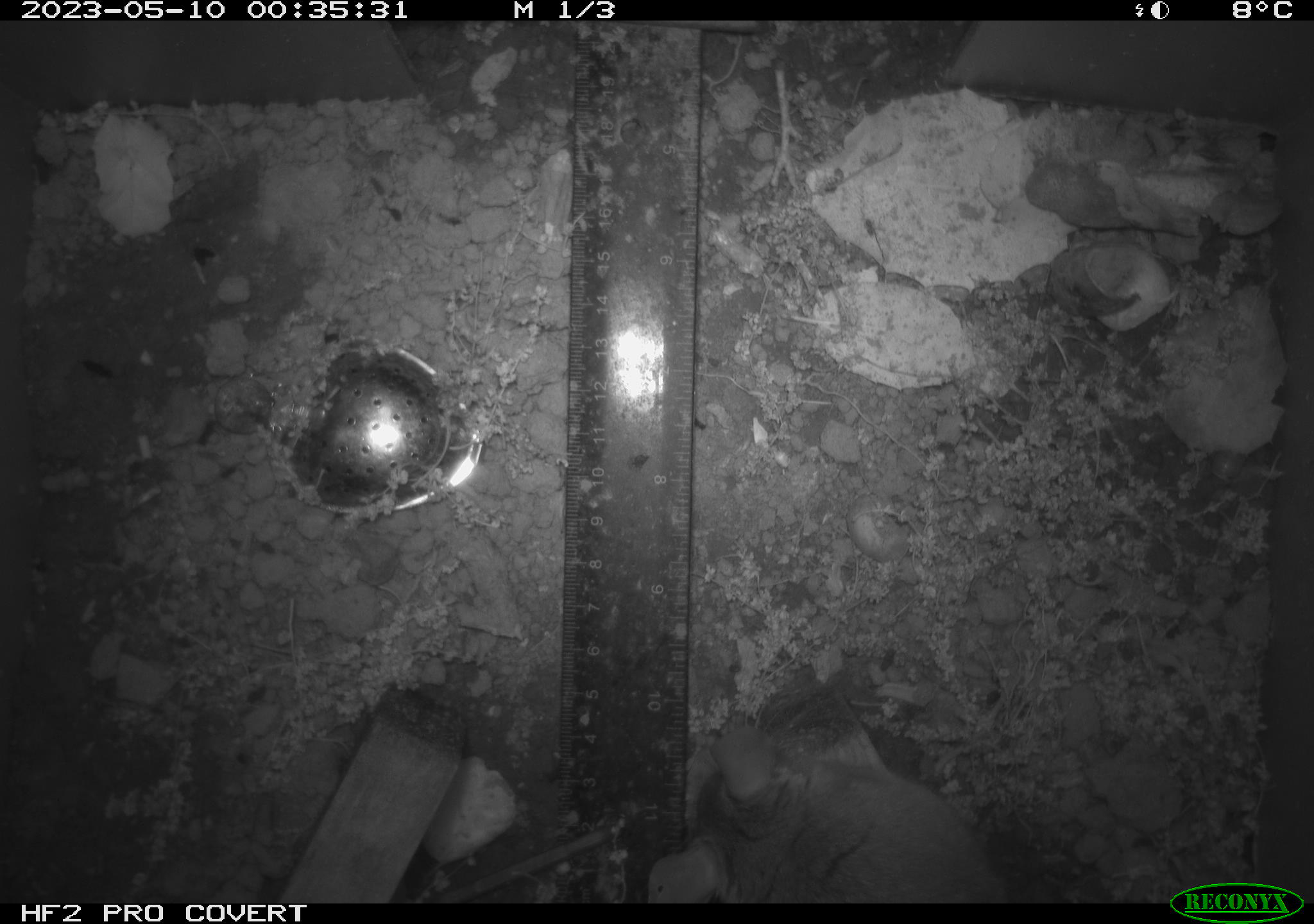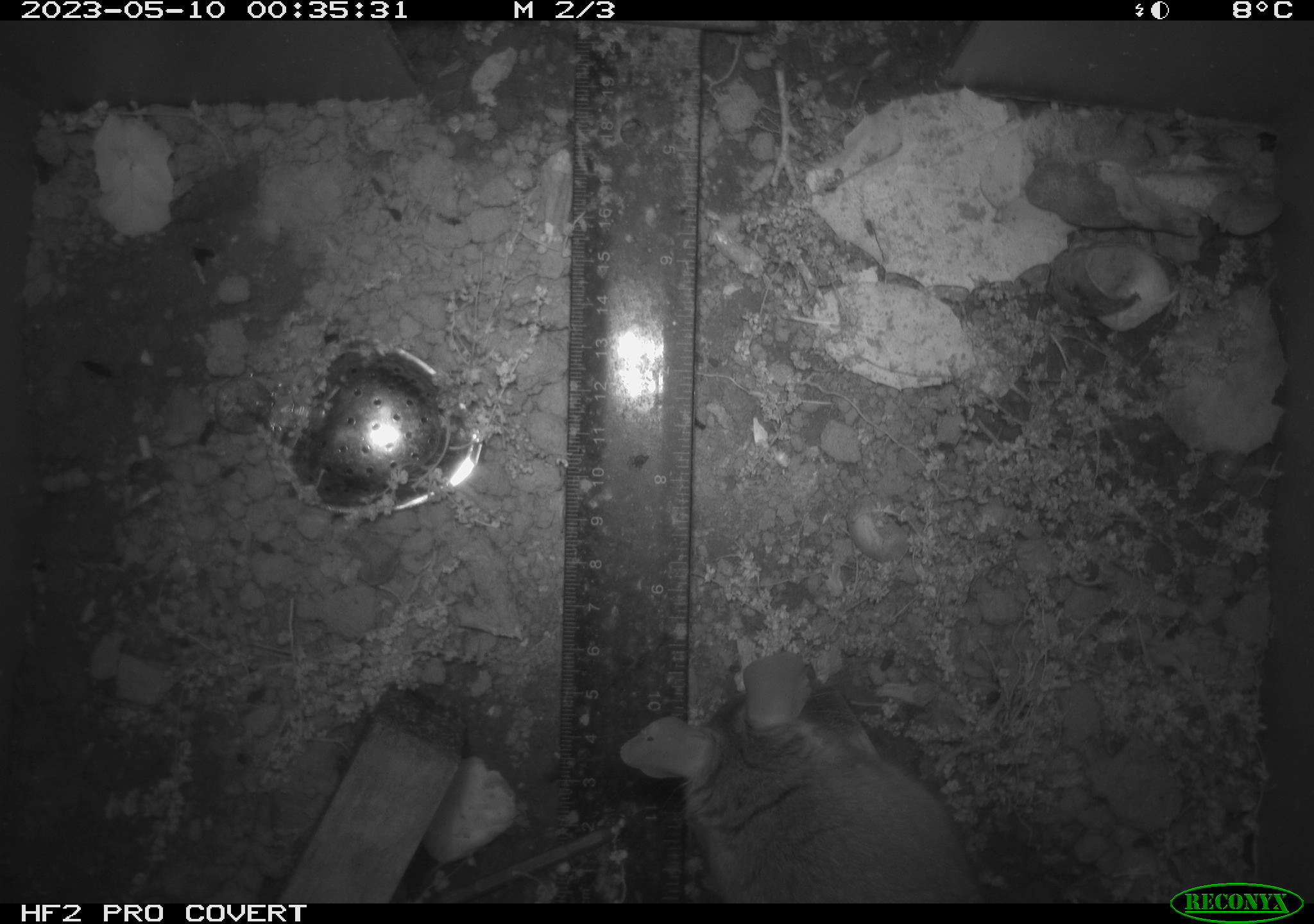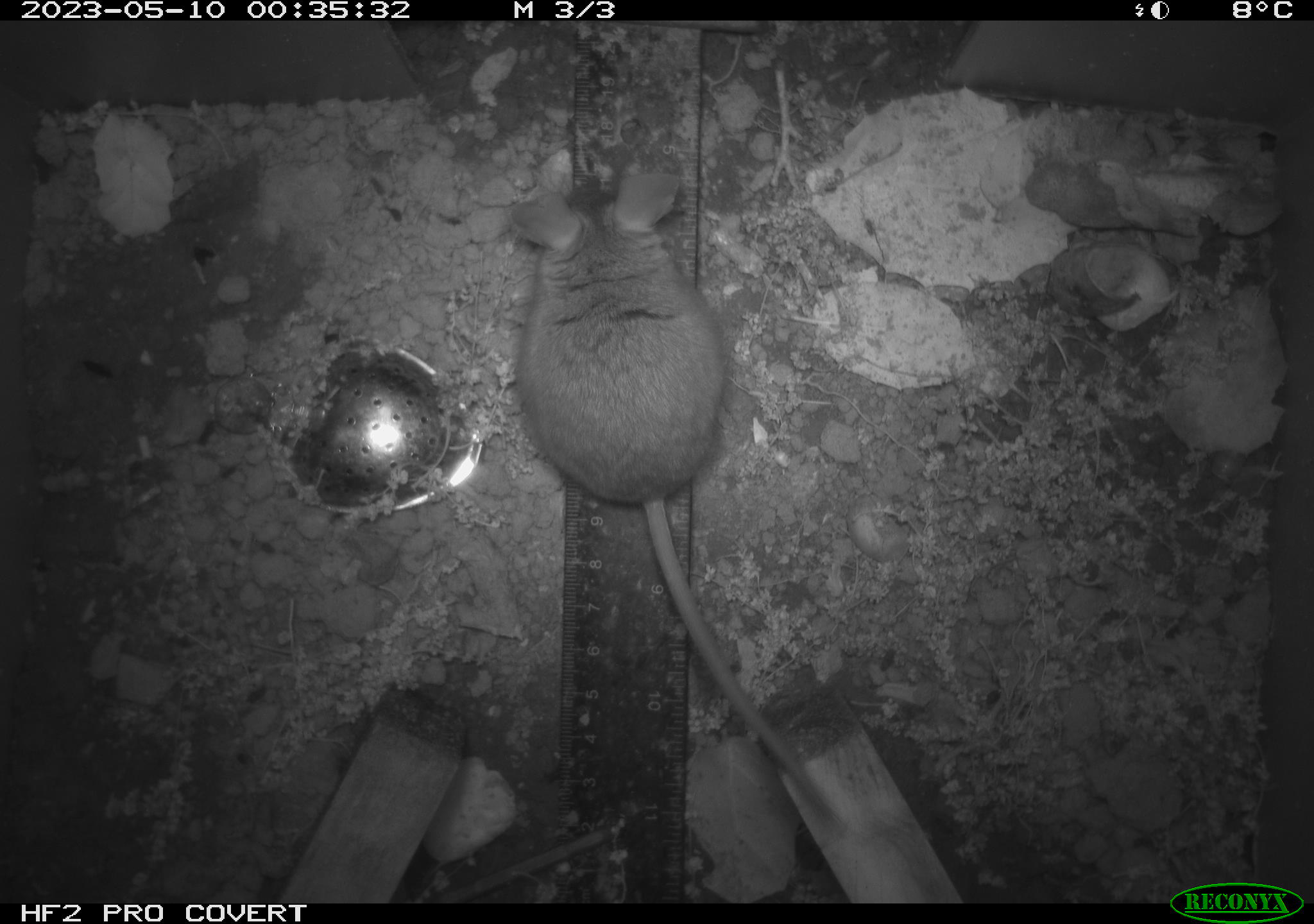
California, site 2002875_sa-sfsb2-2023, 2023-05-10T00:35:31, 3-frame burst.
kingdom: Animalia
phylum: Chordata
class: Mammalia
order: Rodentia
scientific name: Rodentia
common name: mouse species